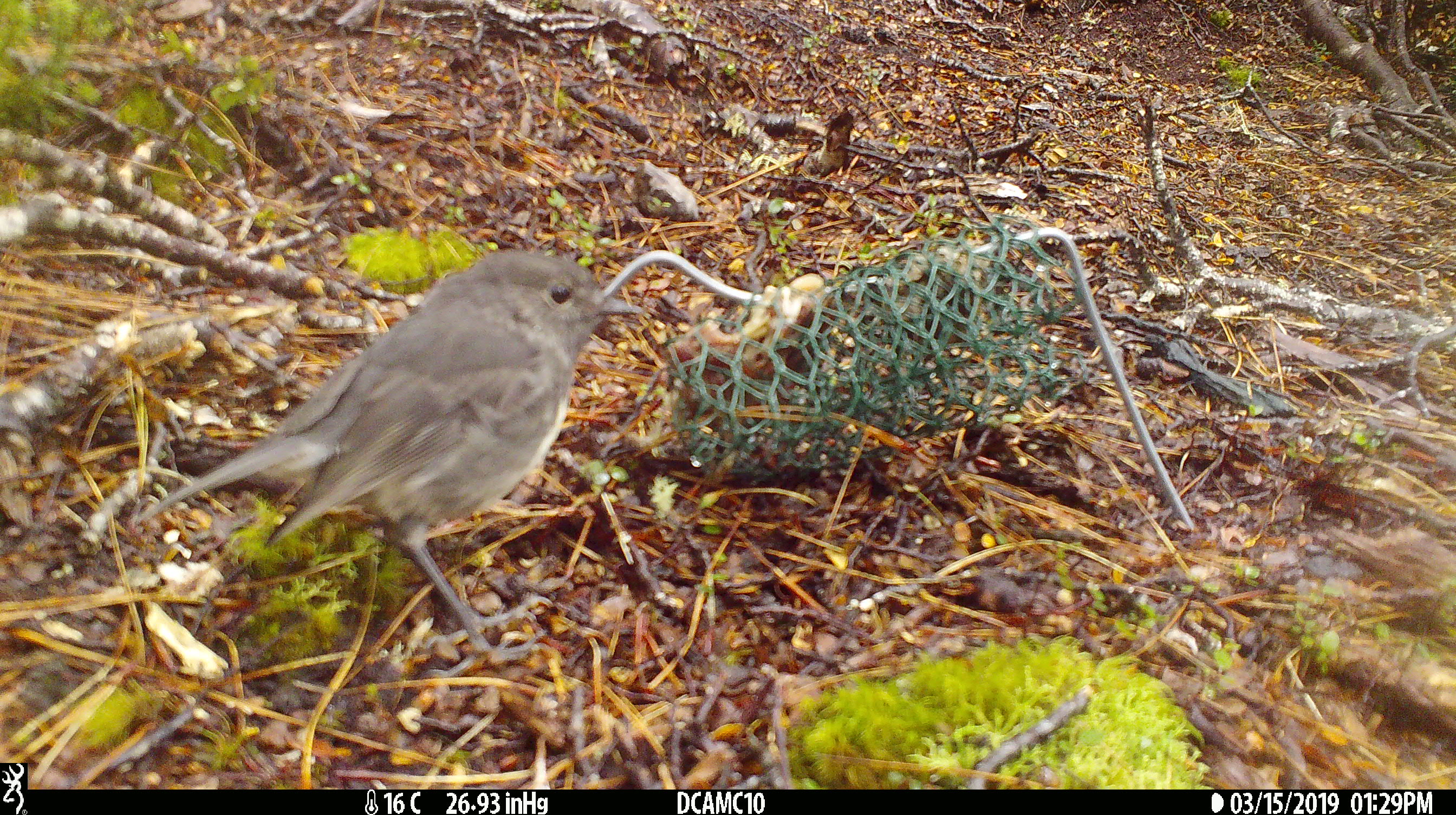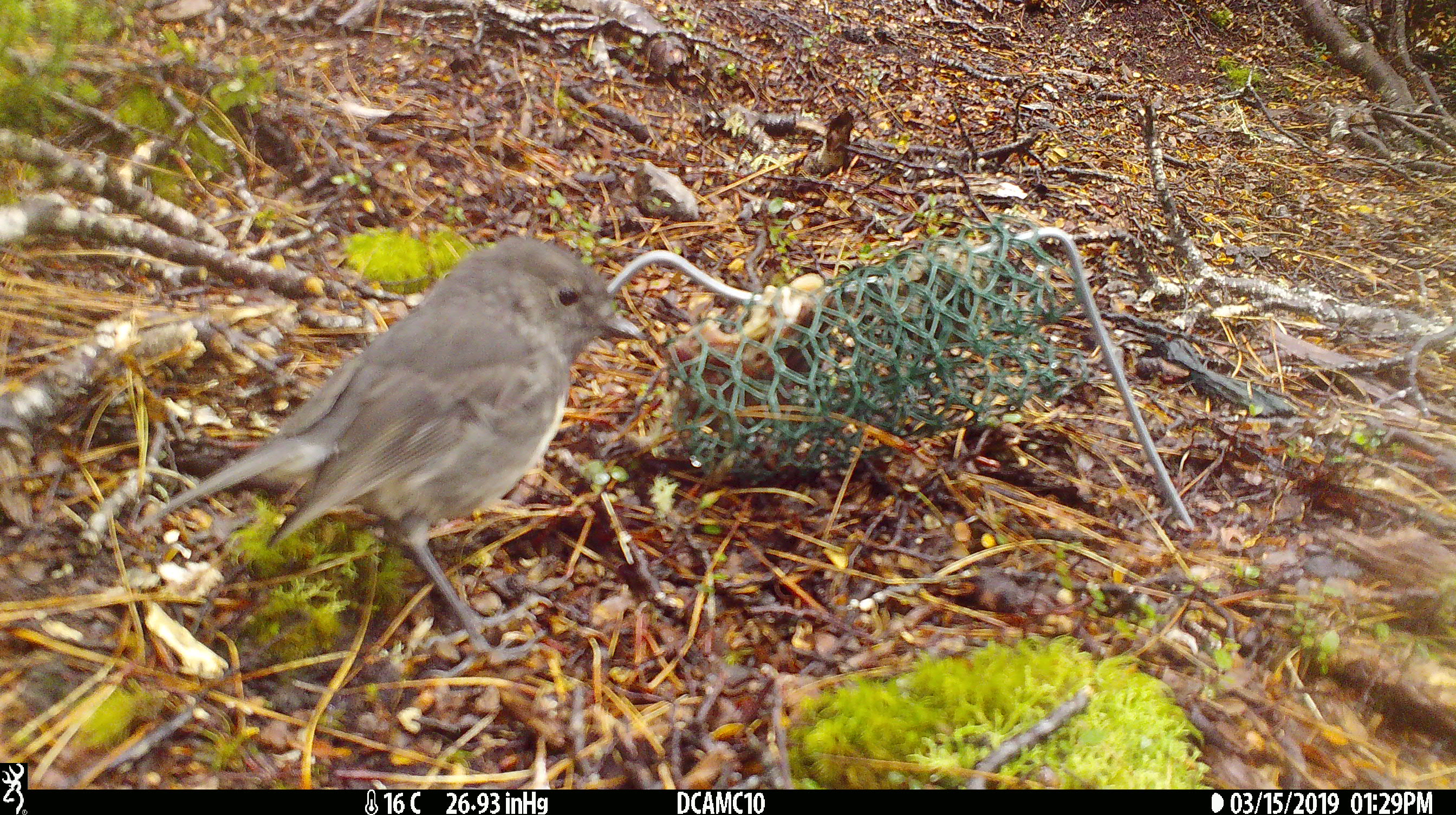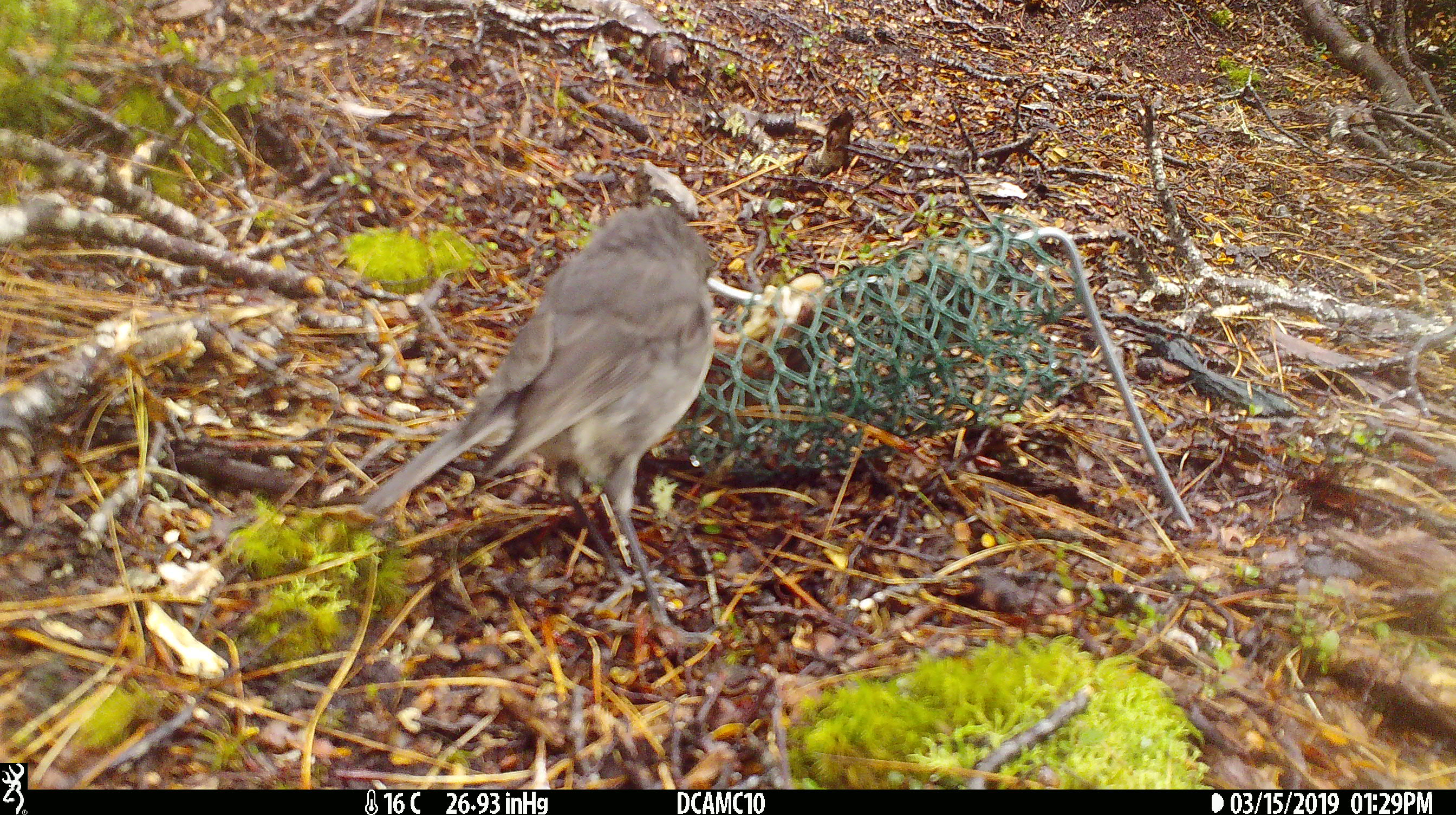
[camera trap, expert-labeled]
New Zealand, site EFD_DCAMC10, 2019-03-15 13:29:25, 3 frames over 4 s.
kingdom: Animalia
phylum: Chordata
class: Aves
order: Passeriformes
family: Petroicidae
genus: Petroica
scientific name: Petroica australis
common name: new zealand robin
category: robin